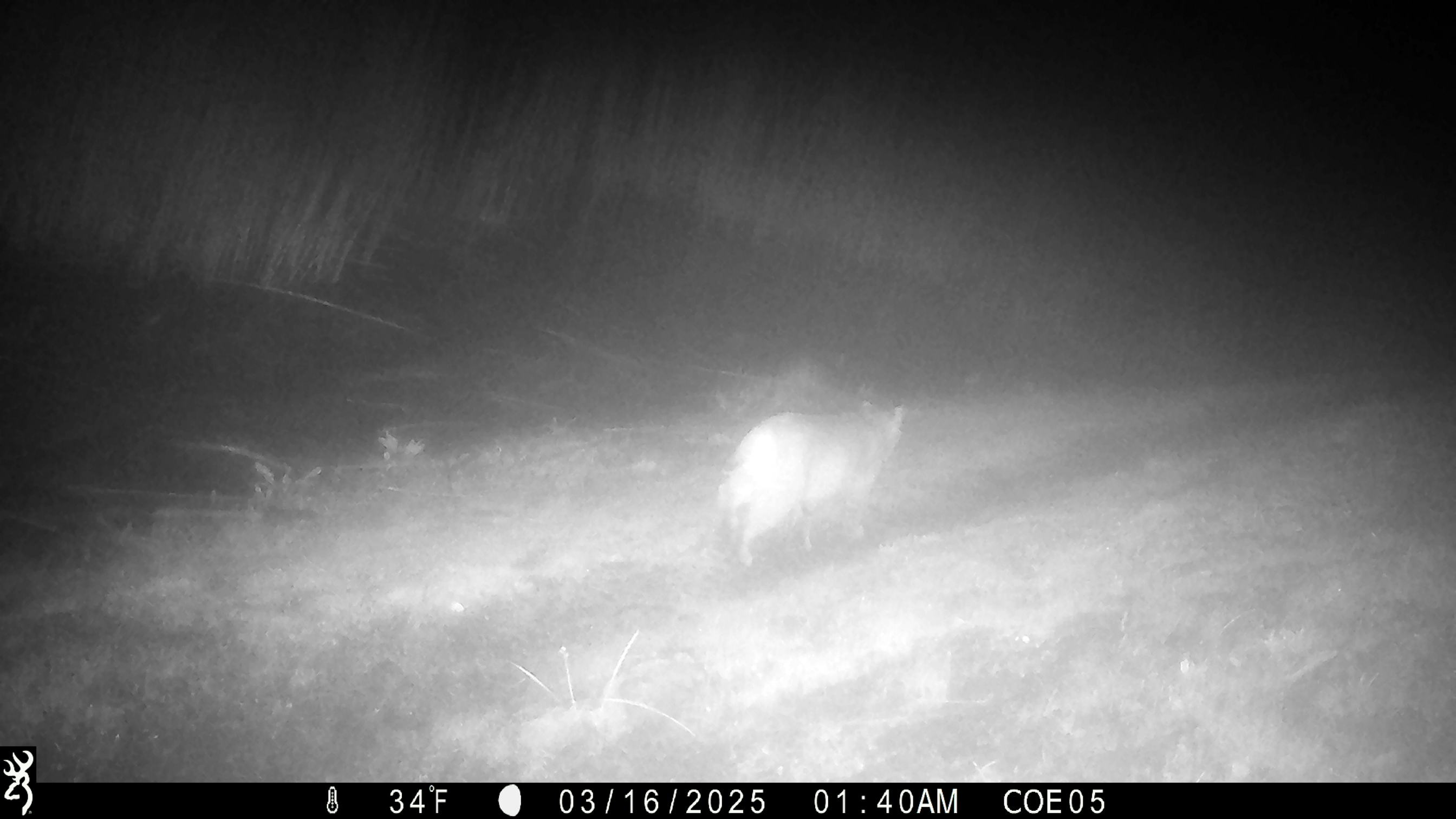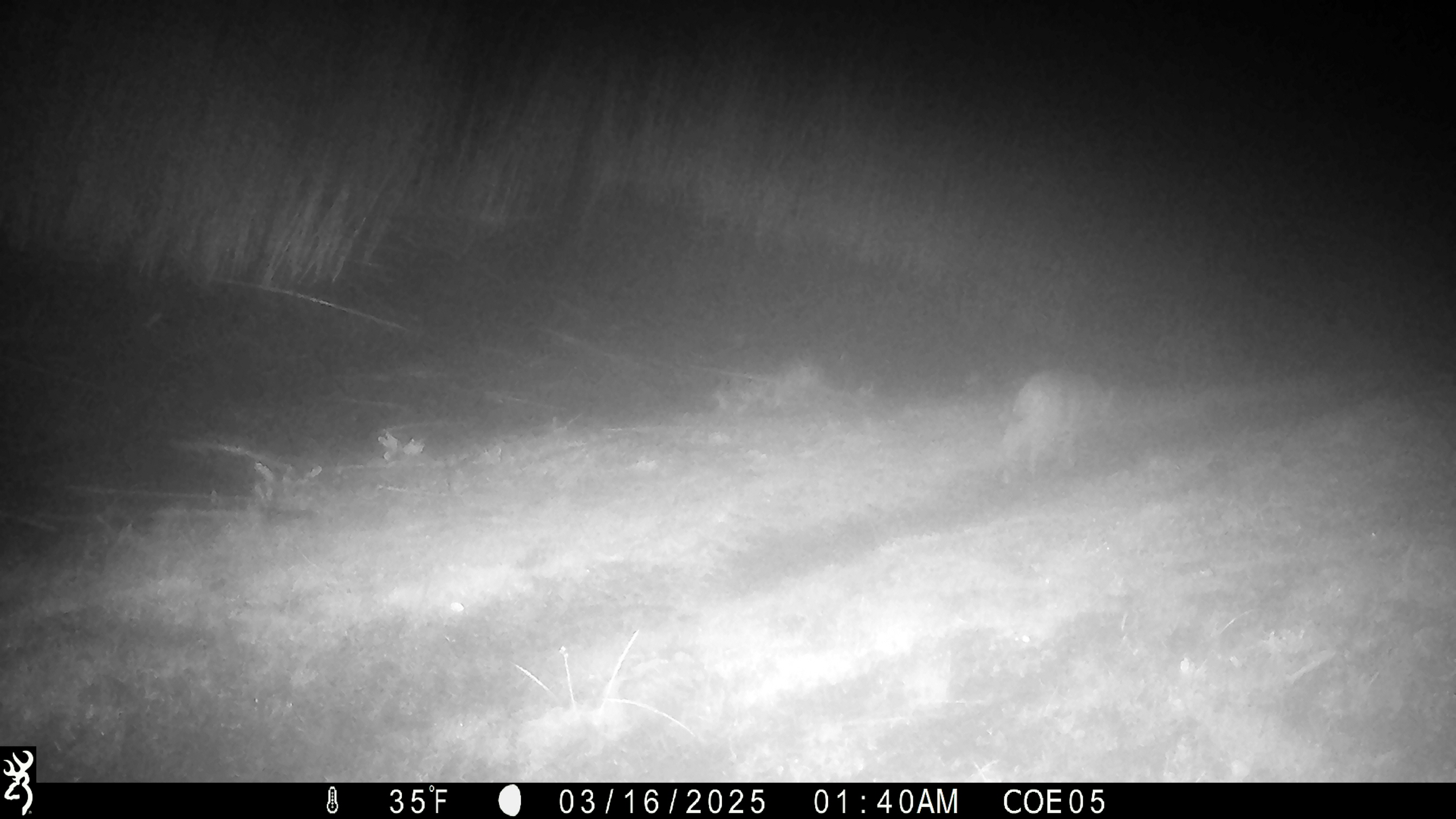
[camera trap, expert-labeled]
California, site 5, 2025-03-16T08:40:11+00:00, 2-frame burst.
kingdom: Animalia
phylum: Chordata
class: Mammalia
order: Carnivora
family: Felidae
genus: Lynx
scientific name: Lynx rufus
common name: bobcat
Bobcat (Lynx rufus).